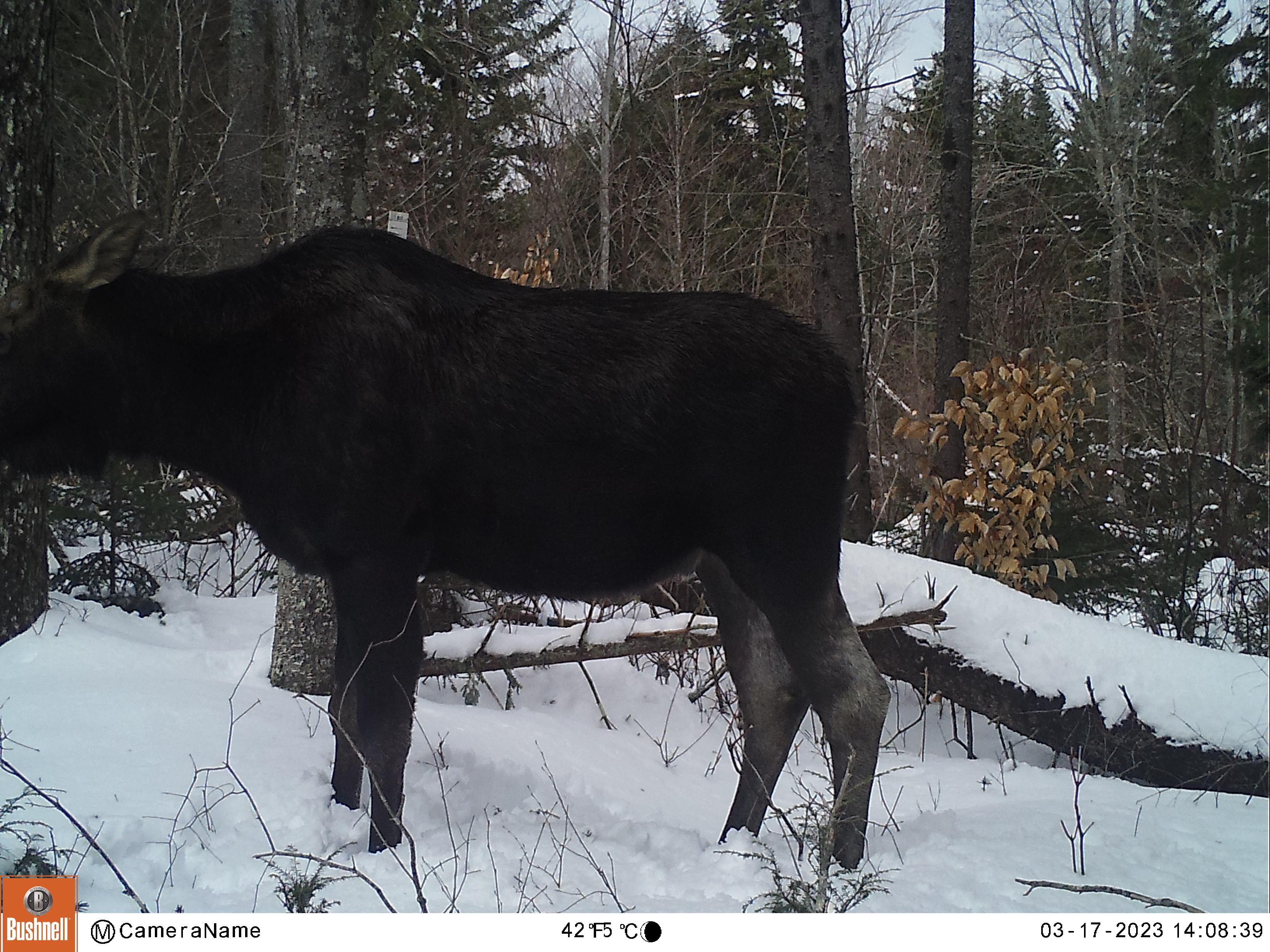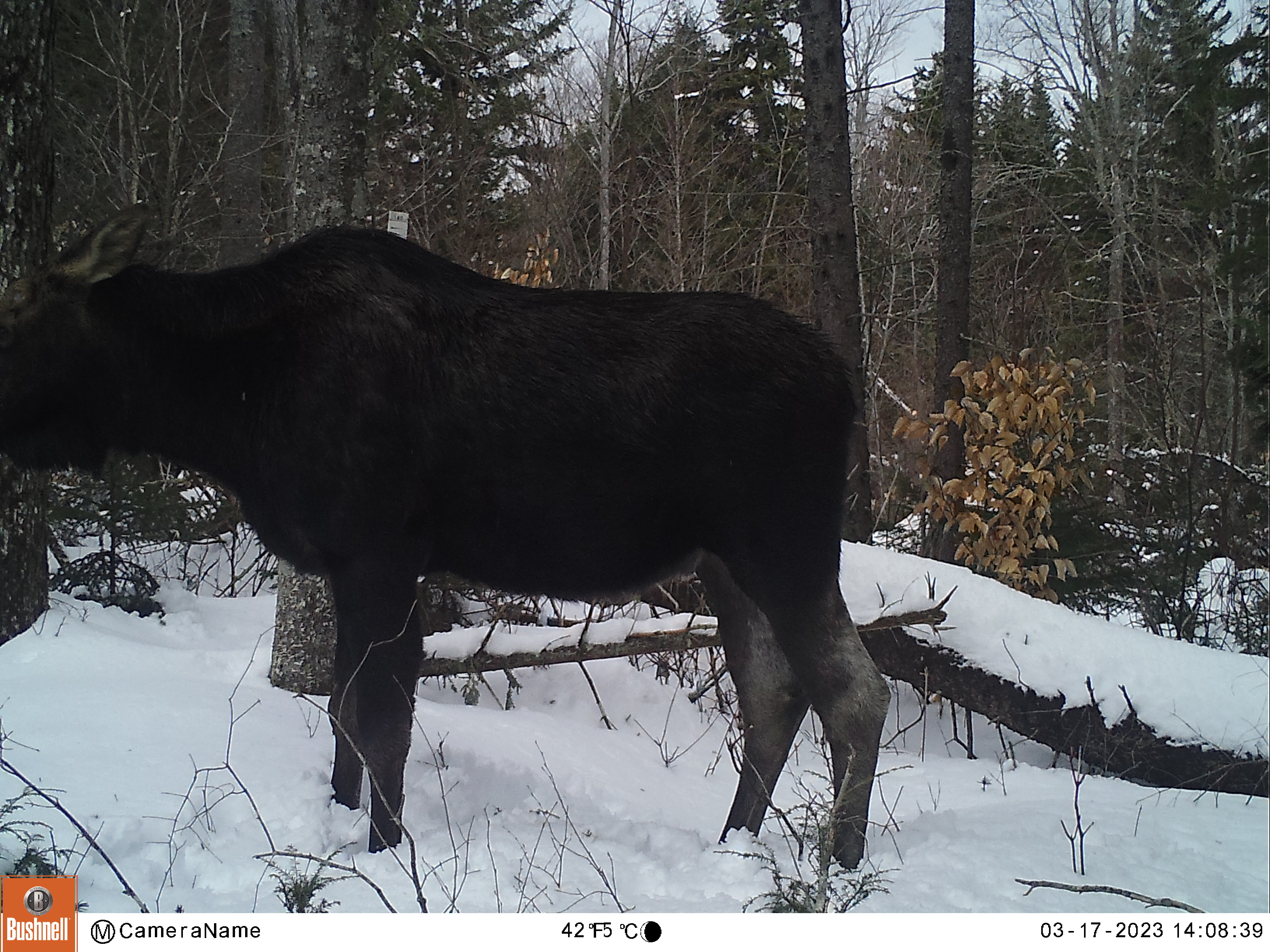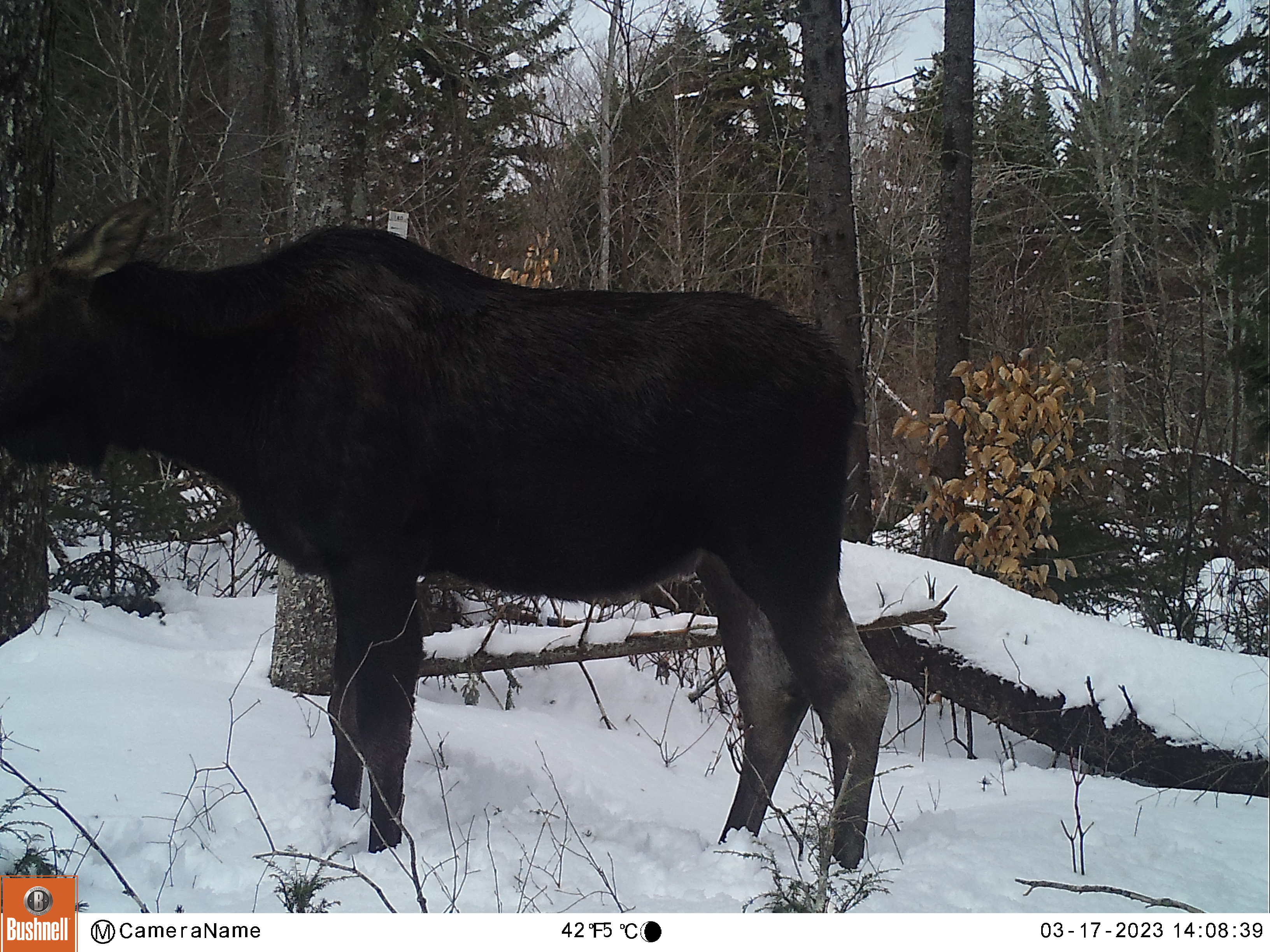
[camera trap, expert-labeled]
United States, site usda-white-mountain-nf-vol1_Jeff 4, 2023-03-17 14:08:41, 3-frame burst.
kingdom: Animalia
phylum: Chordata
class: Mammalia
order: Artiodactyla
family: Cervidae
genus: Alces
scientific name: Alces alces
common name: moose